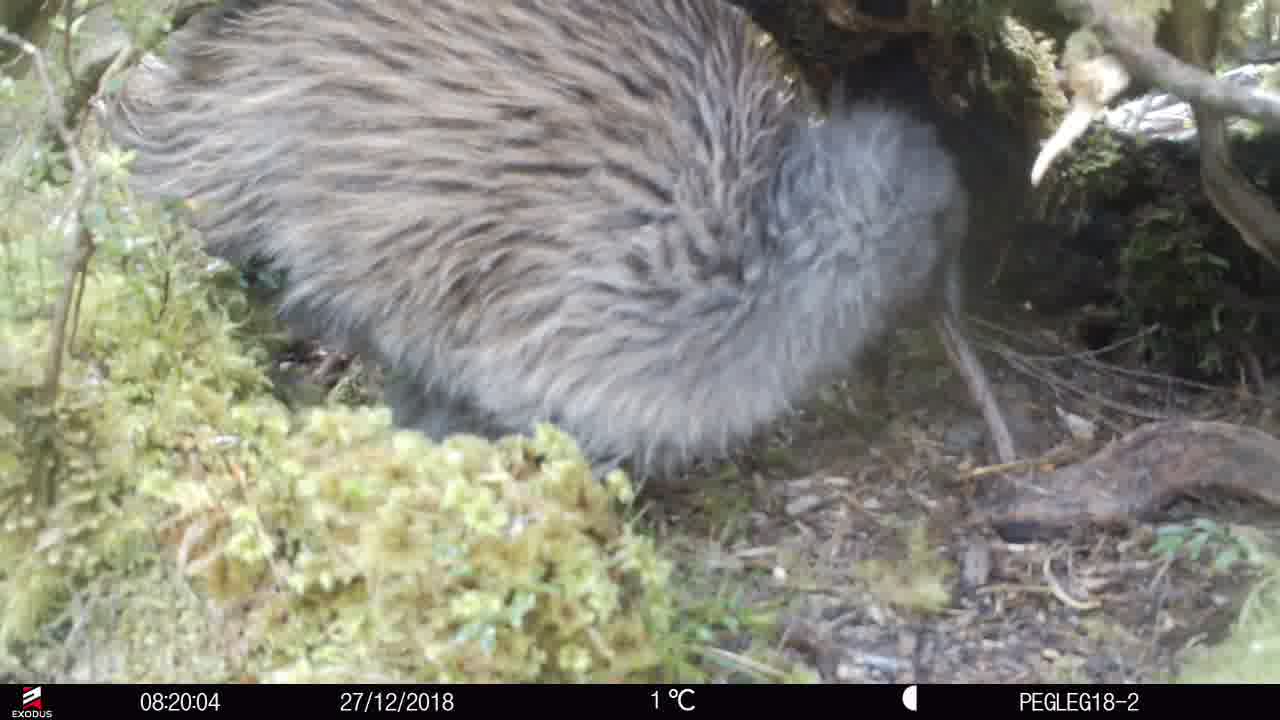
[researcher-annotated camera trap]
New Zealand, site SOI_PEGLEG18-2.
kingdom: Animalia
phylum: Chordata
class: Aves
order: Apterygiformes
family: Apterygidae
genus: Apteryx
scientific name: Apteryx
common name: kiwi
Kiwi (Apteryx).